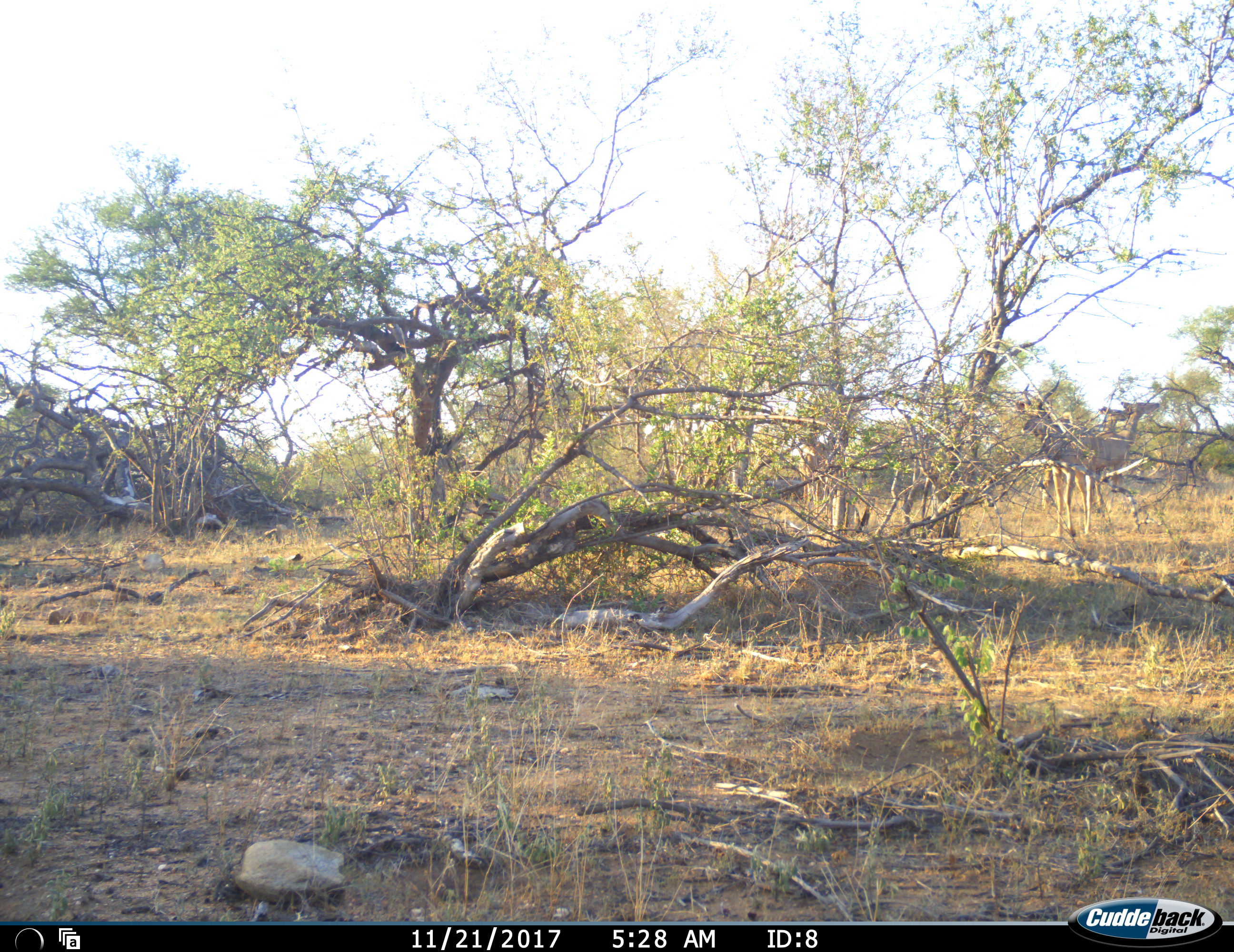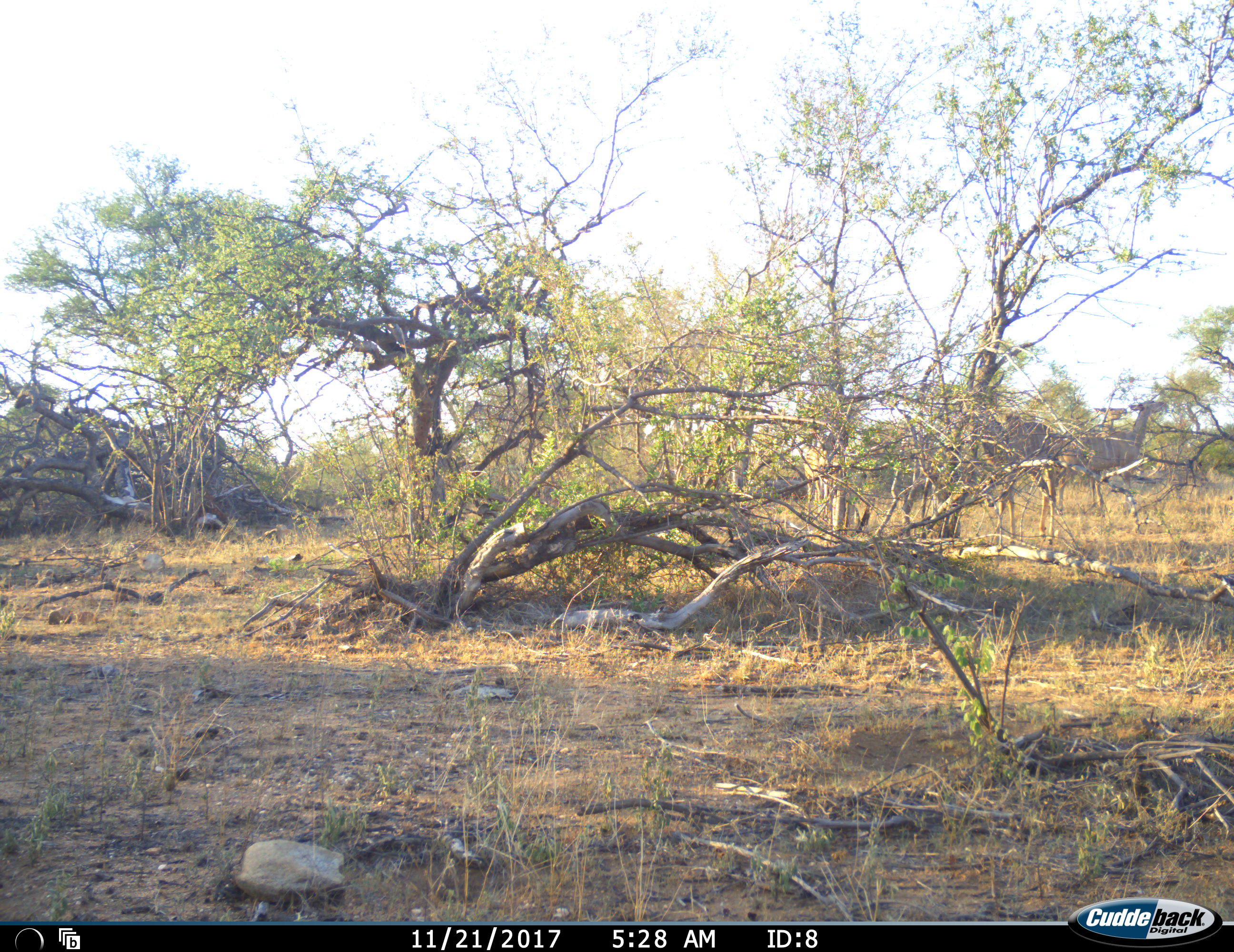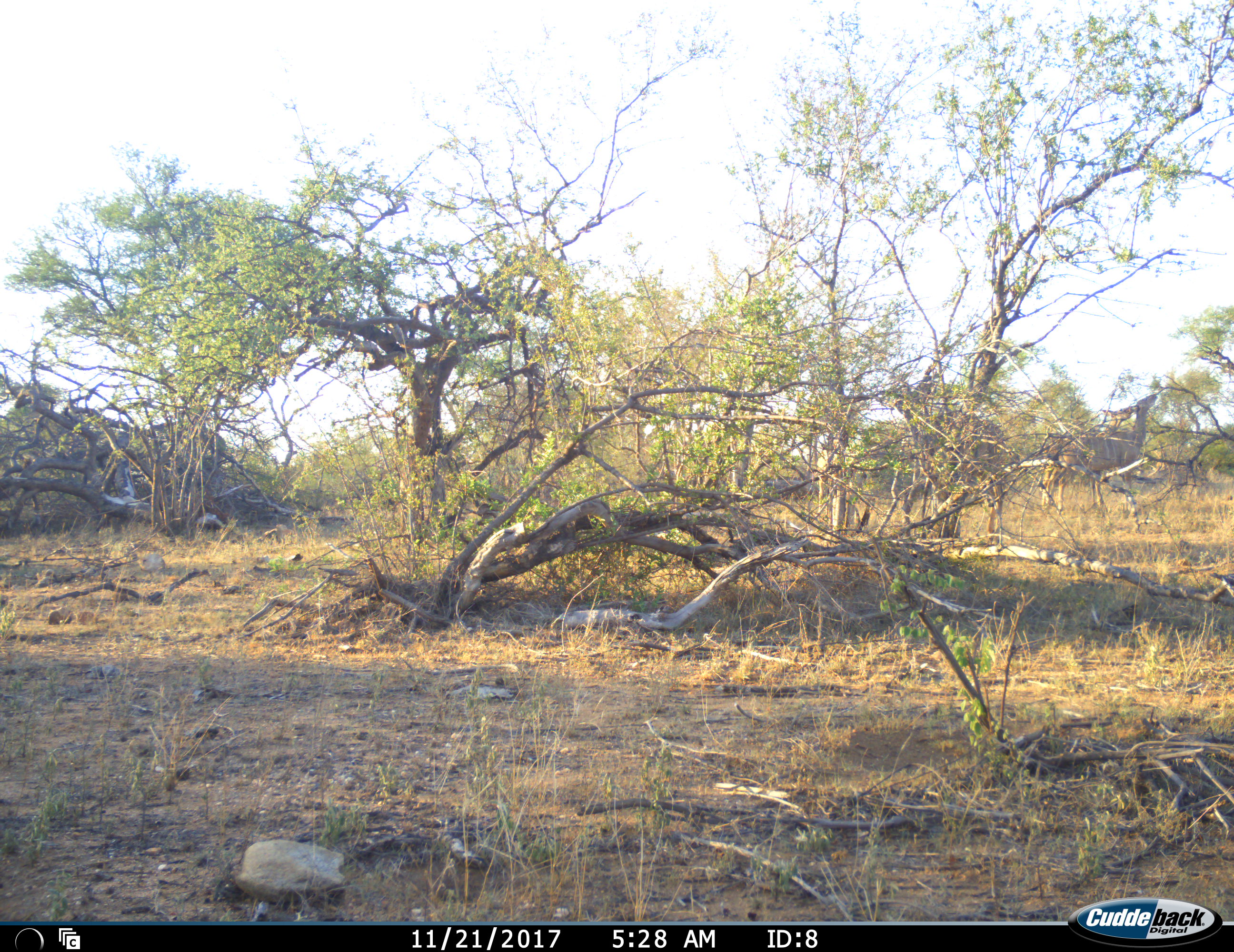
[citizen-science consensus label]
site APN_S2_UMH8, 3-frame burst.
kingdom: Animalia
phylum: Chordata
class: Mammalia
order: Artiodactyla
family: Bovidae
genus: Tragelaphus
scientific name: Tragelaphus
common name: kudu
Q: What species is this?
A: Kudu (Tragelaphus).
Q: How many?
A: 4.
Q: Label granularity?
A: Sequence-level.